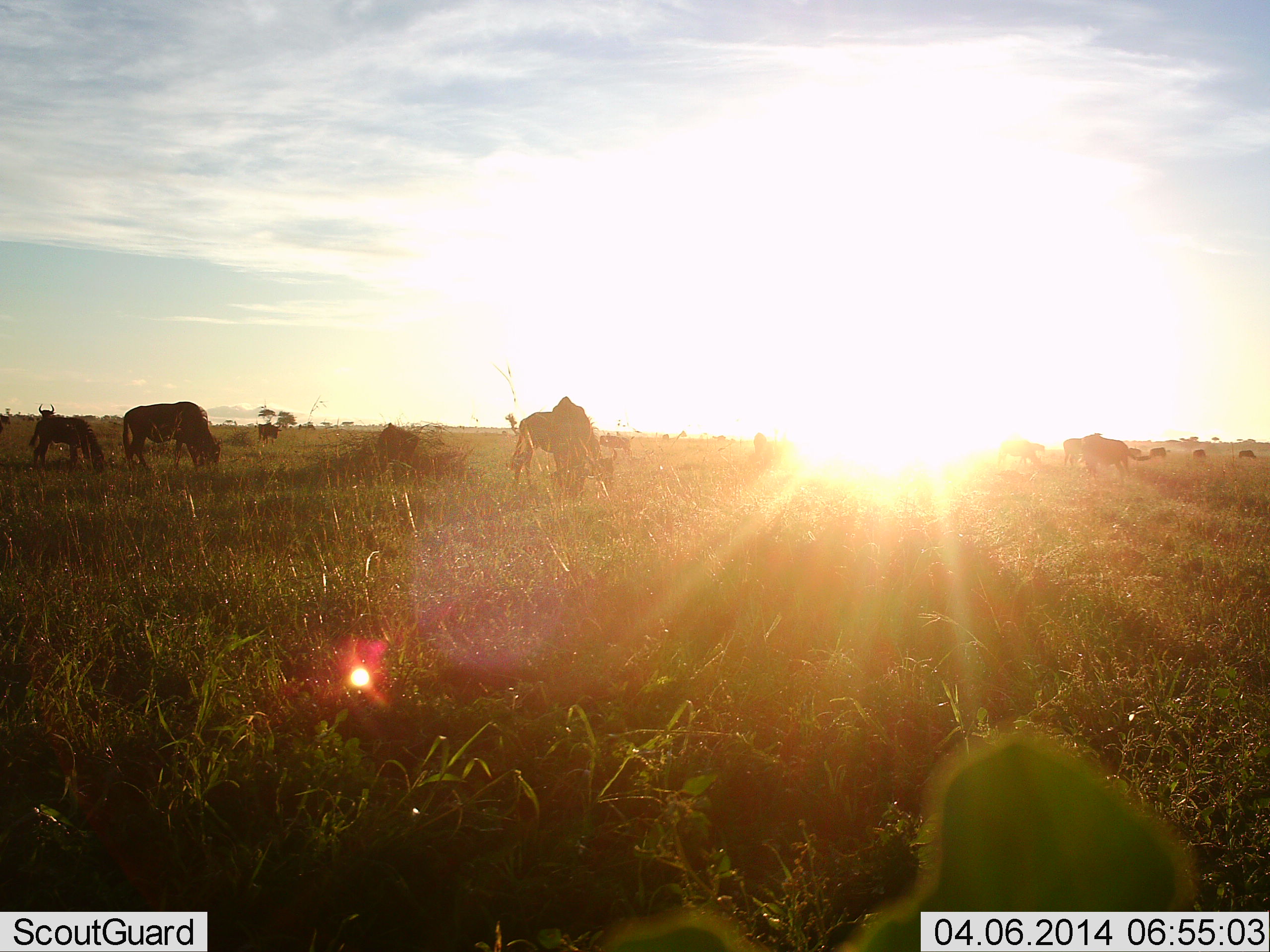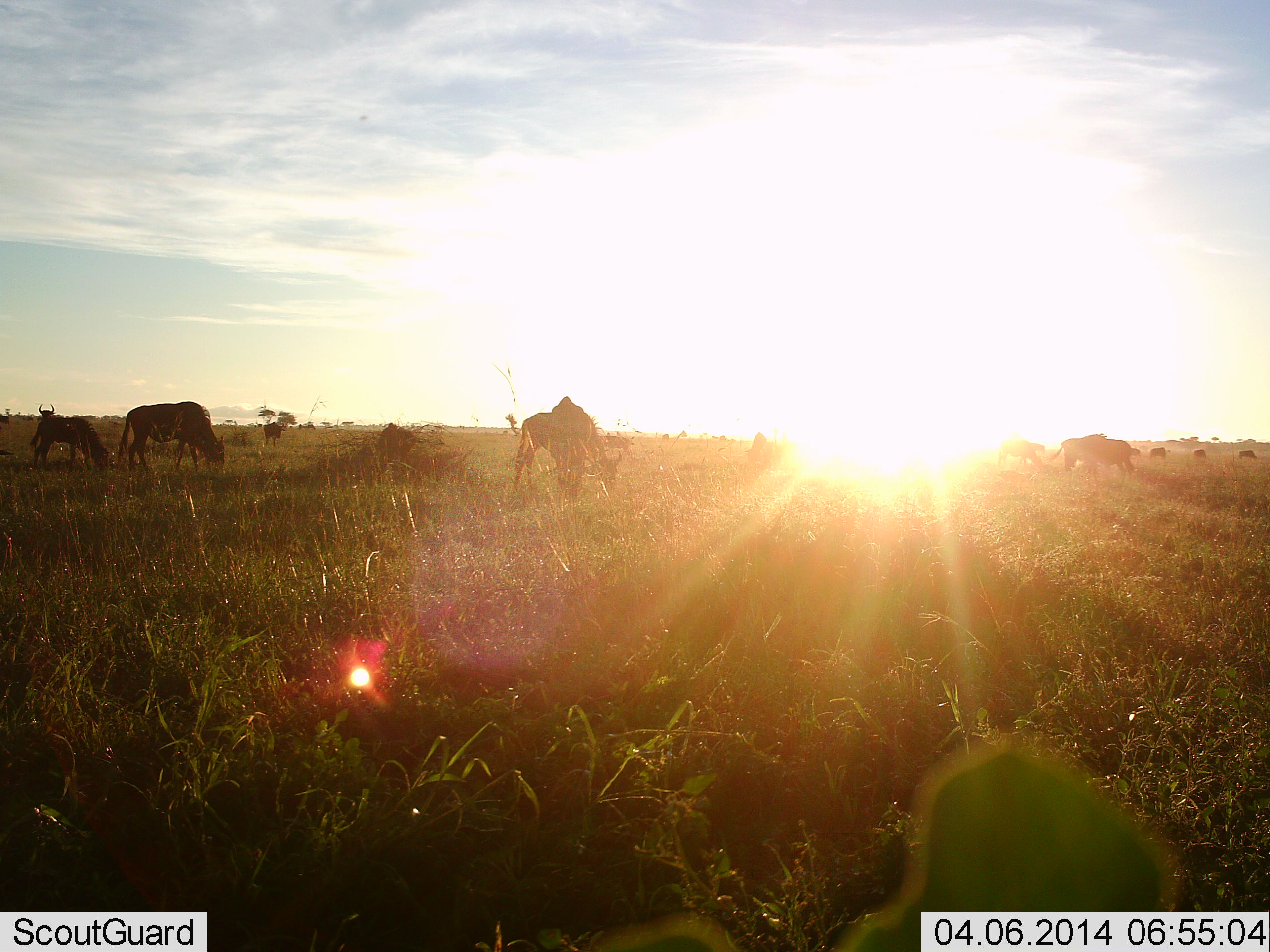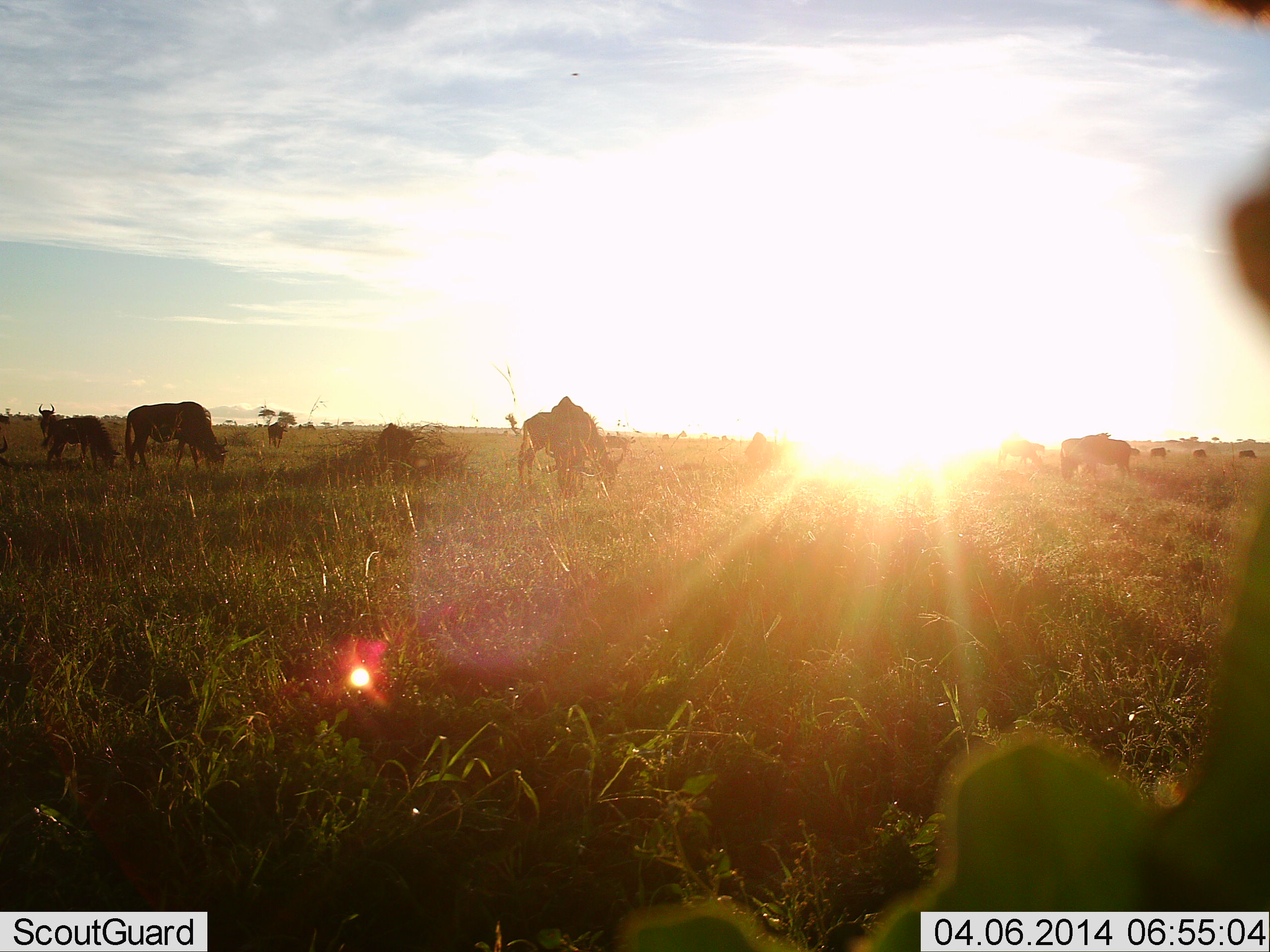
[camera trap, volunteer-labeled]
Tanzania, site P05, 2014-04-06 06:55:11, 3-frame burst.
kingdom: Animalia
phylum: Chordata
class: Mammalia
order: Artiodactyla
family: Bovidae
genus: Connochaetes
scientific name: Connochaetes taurinus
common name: blue wildebeest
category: wildebeest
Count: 11-50.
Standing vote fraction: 70%.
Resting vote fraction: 0%.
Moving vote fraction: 20%.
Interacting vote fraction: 0%.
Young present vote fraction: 10%.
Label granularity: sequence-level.